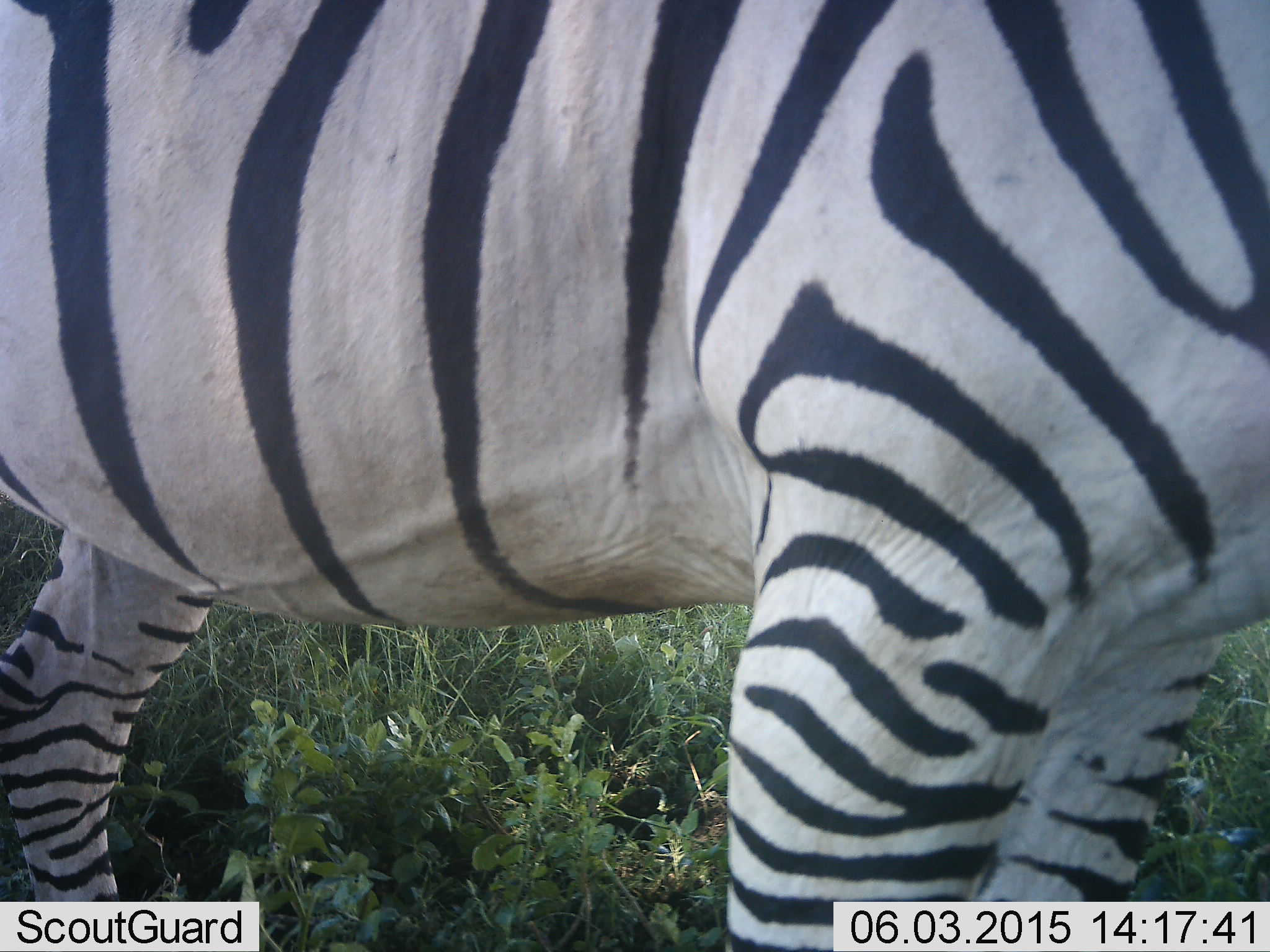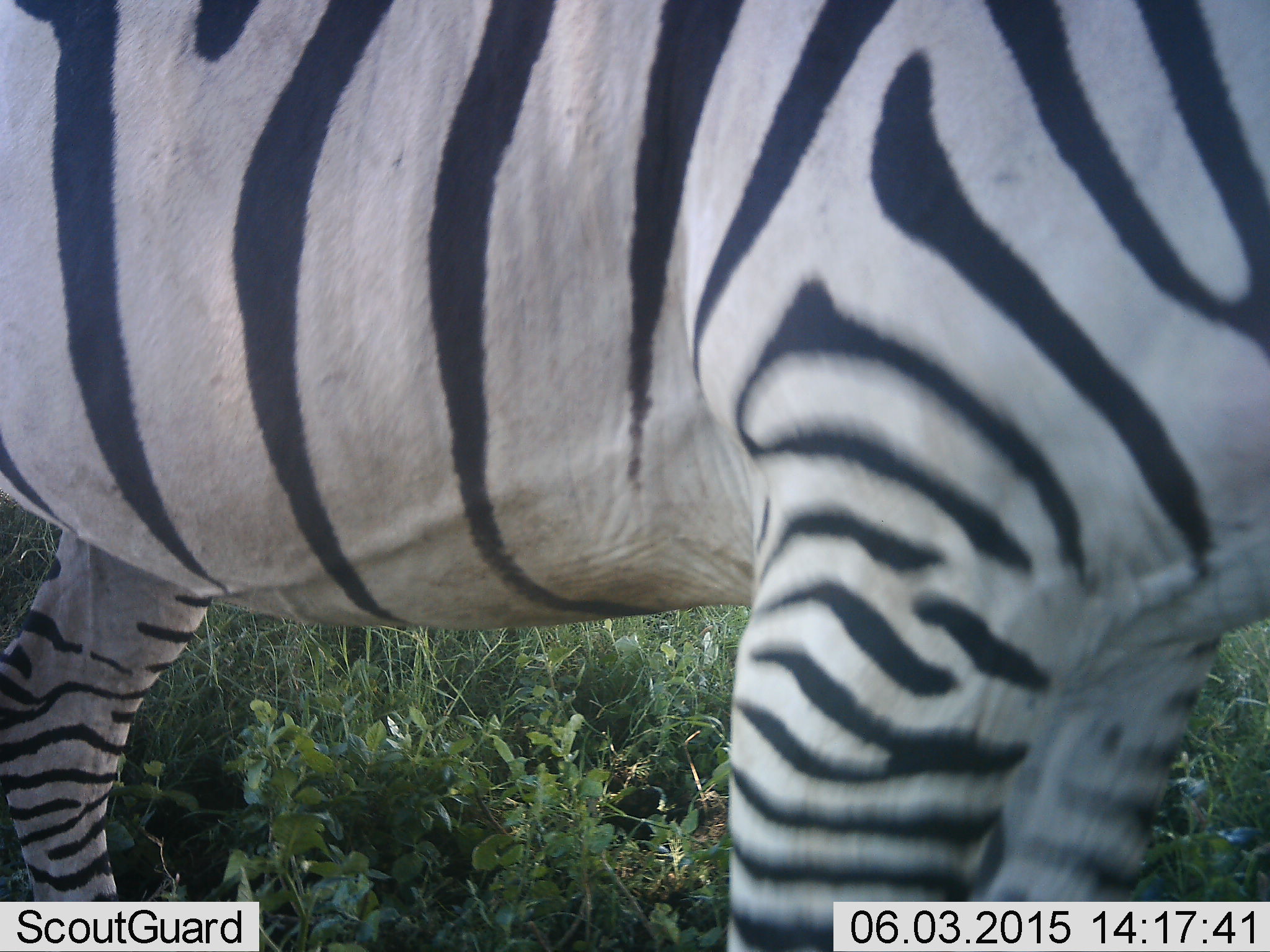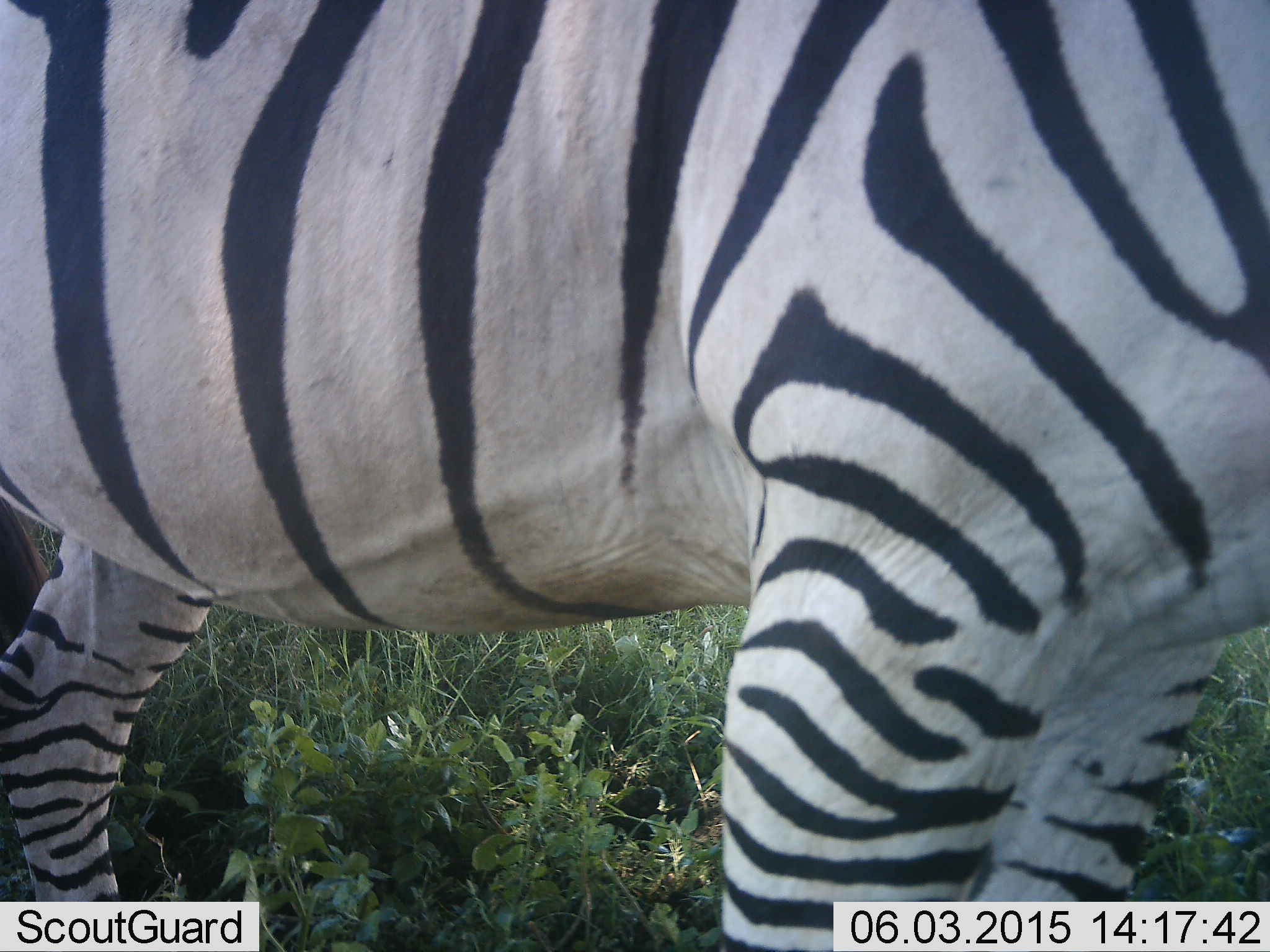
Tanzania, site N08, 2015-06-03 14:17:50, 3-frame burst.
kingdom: Animalia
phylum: Chordata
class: Mammalia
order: Perissodactyla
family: Equidae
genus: Equus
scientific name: Equus quagga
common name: plains zebra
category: zebra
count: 1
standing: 100%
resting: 0%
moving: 0%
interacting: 0%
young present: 0%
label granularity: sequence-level